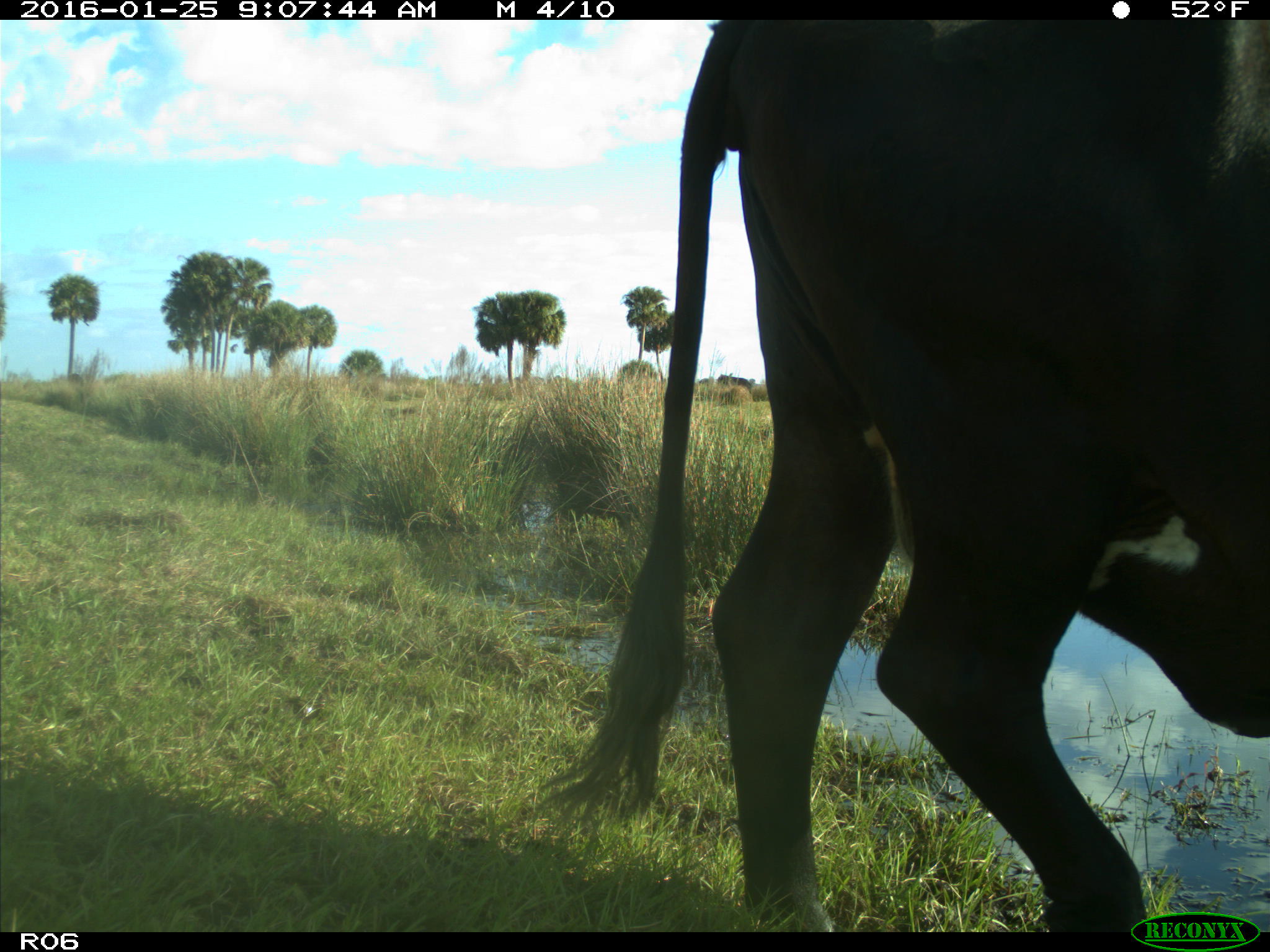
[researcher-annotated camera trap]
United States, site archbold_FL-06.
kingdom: Animalia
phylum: Chordata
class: Mammalia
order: Artiodactyla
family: Bovidae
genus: Bos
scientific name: Bos taurus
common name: domestic cow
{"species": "Bos taurus (domestic cow)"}